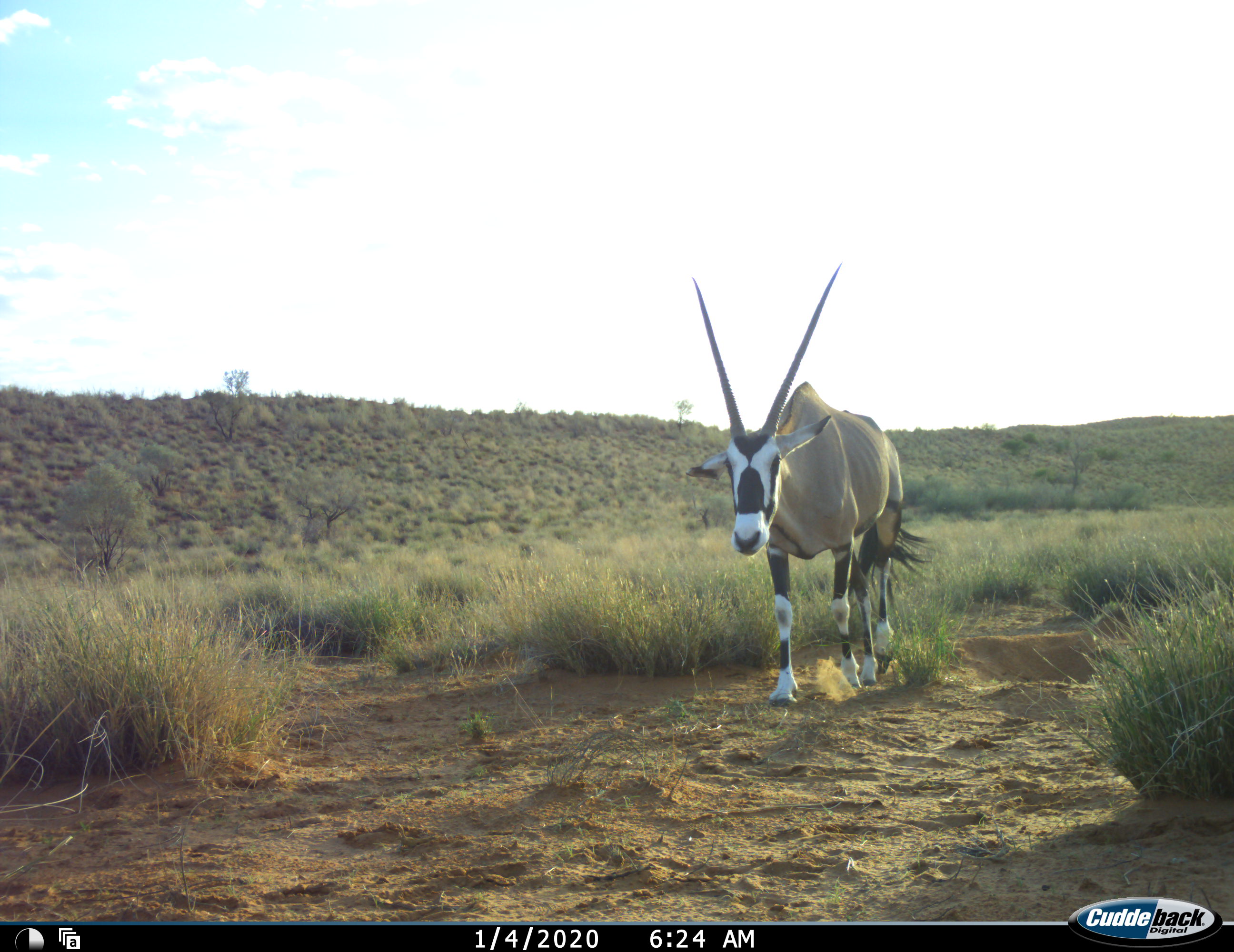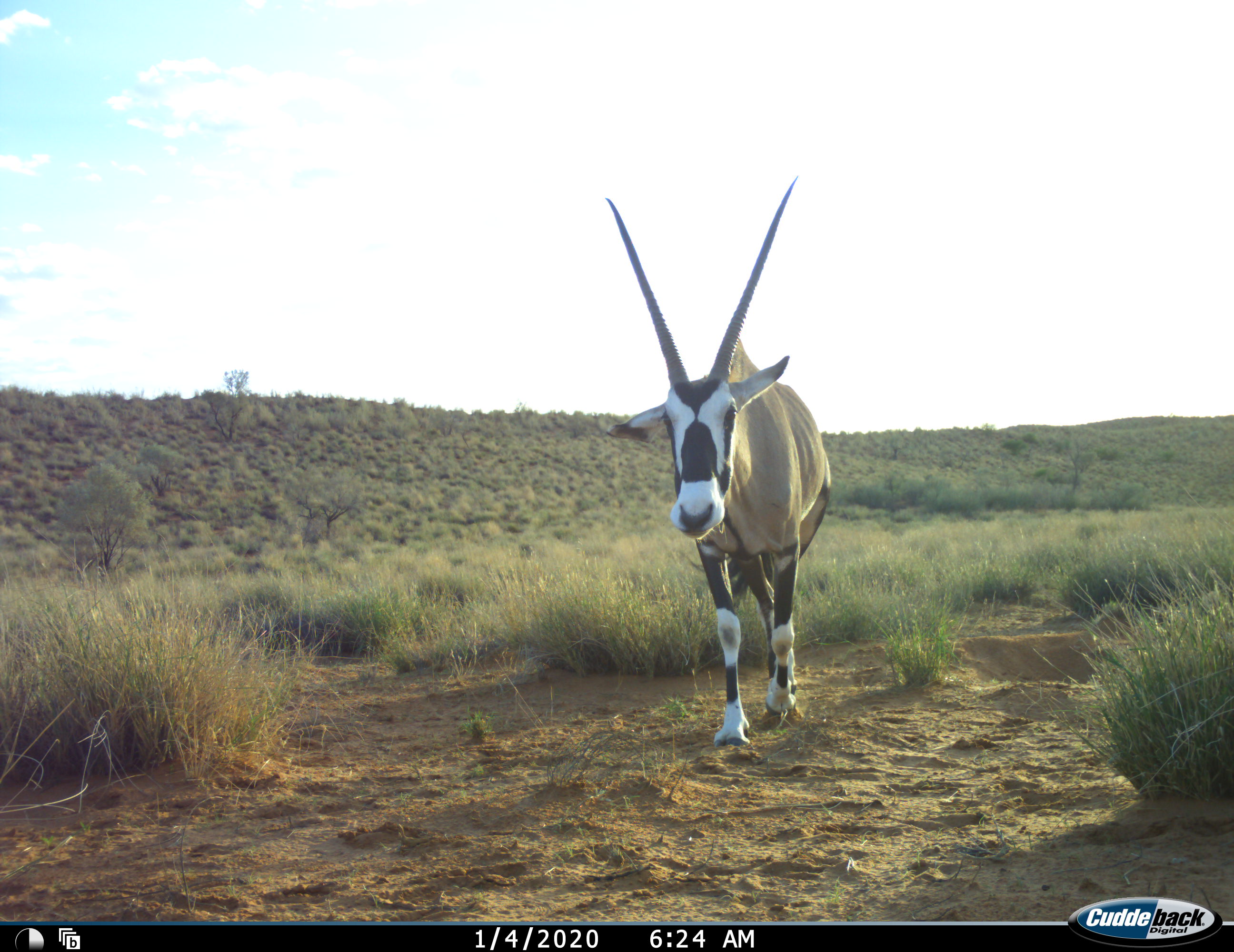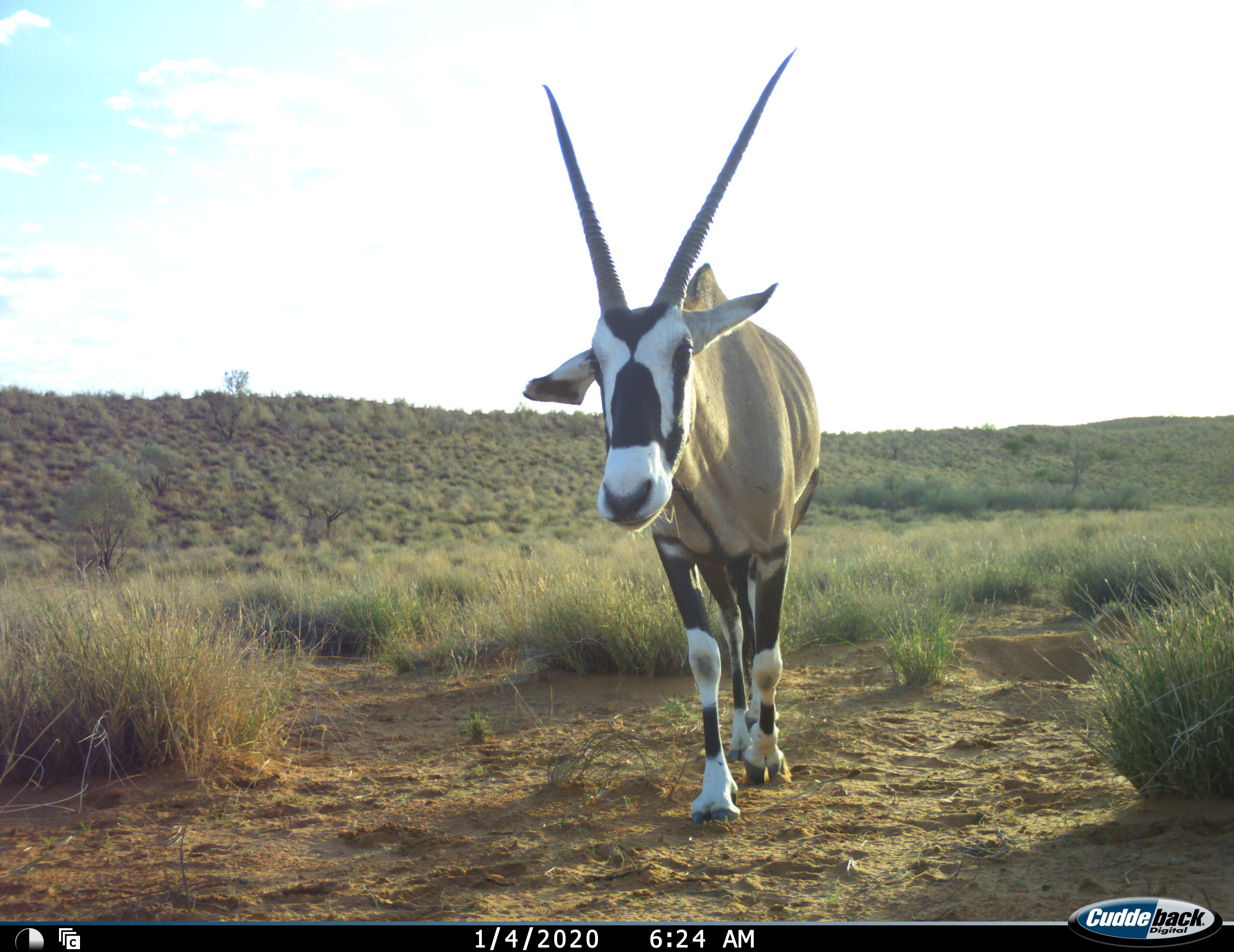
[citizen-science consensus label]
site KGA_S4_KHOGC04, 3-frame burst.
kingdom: Animalia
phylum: Chordata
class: Mammalia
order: Artiodactyla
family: Bovidae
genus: Oryx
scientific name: Oryx gazella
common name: gemsbok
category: oryx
Oryx (gemsbok) (Oryx gazella), count 1. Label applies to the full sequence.